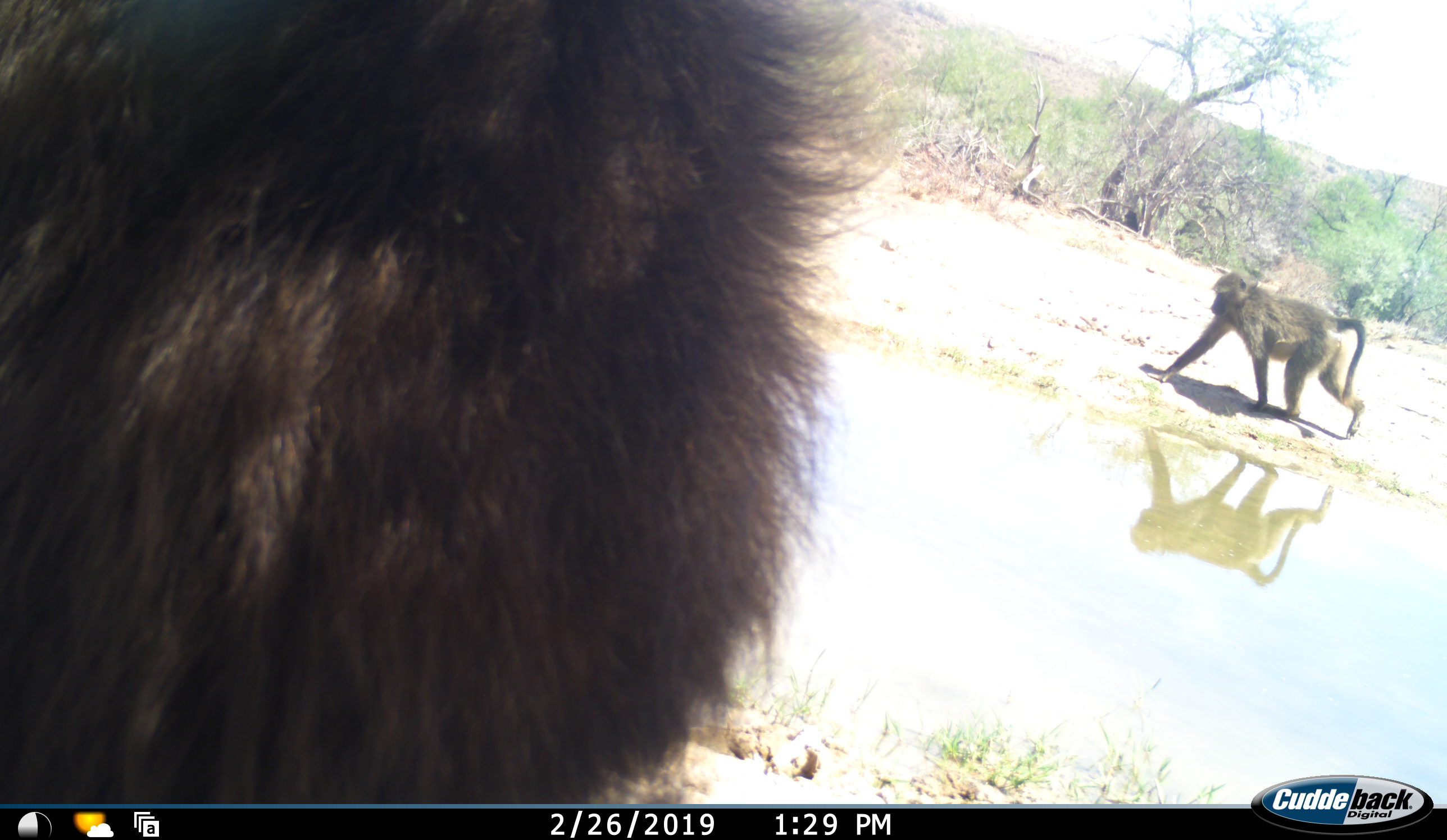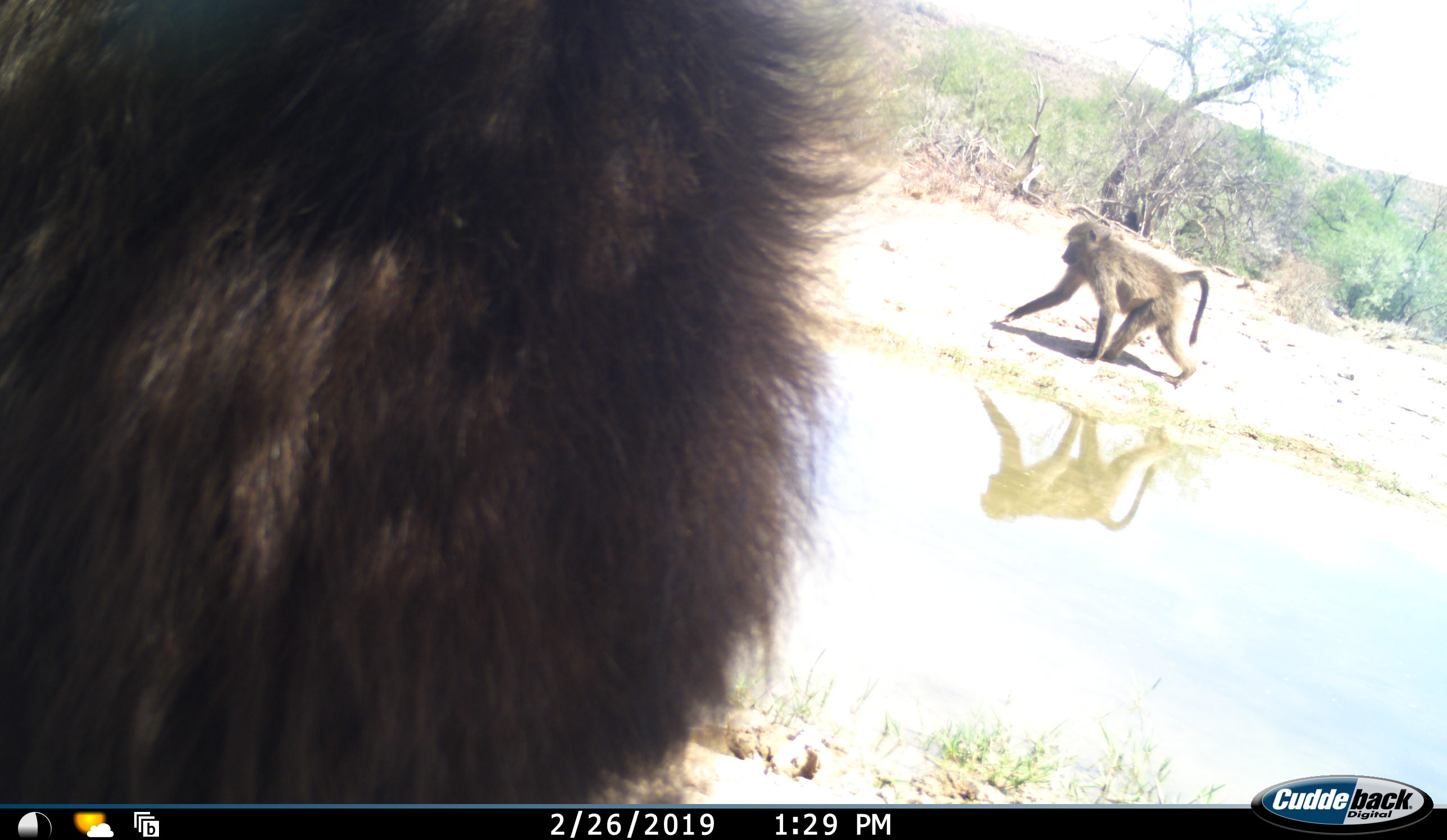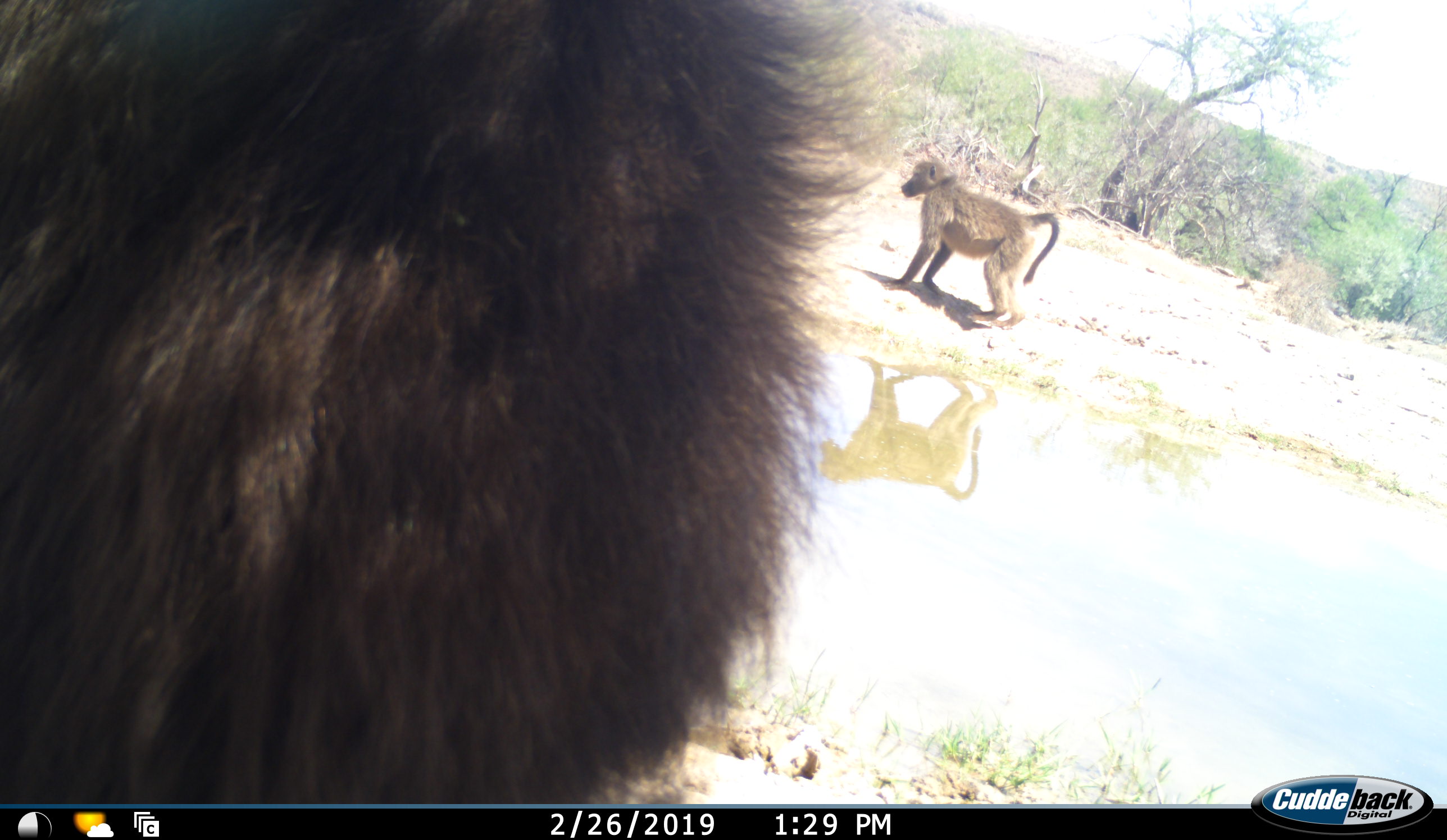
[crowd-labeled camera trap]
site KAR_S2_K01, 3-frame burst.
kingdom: Animalia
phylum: Chordata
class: Mammalia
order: Primates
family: Cercopithecidae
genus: Papio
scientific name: Papio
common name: baboon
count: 2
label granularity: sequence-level